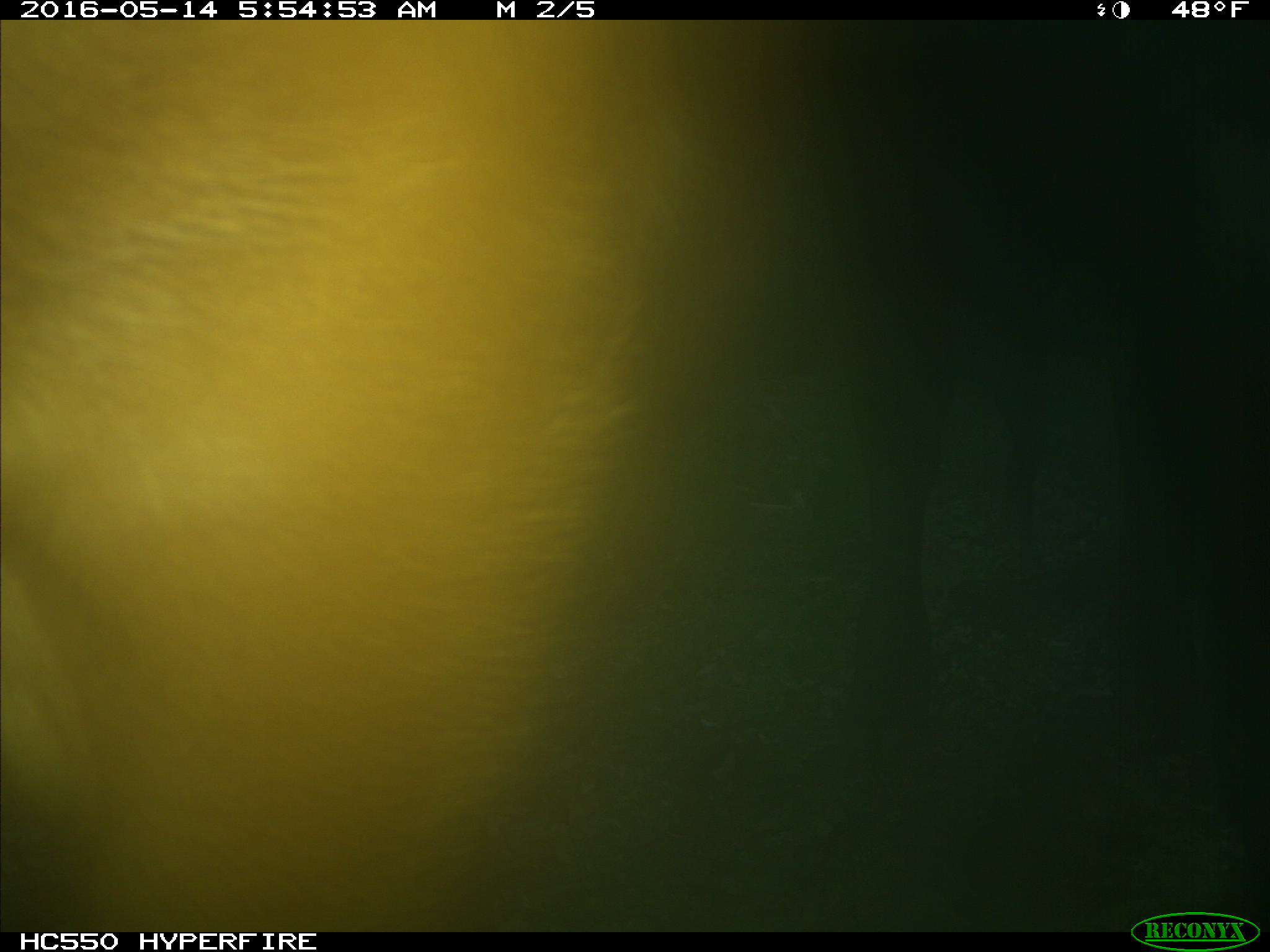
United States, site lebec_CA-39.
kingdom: Animalia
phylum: Chordata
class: Mammalia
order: Artiodactyla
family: Bovidae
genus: Bos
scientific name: Bos taurus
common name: domestic cow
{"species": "Bos taurus (domestic cow)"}